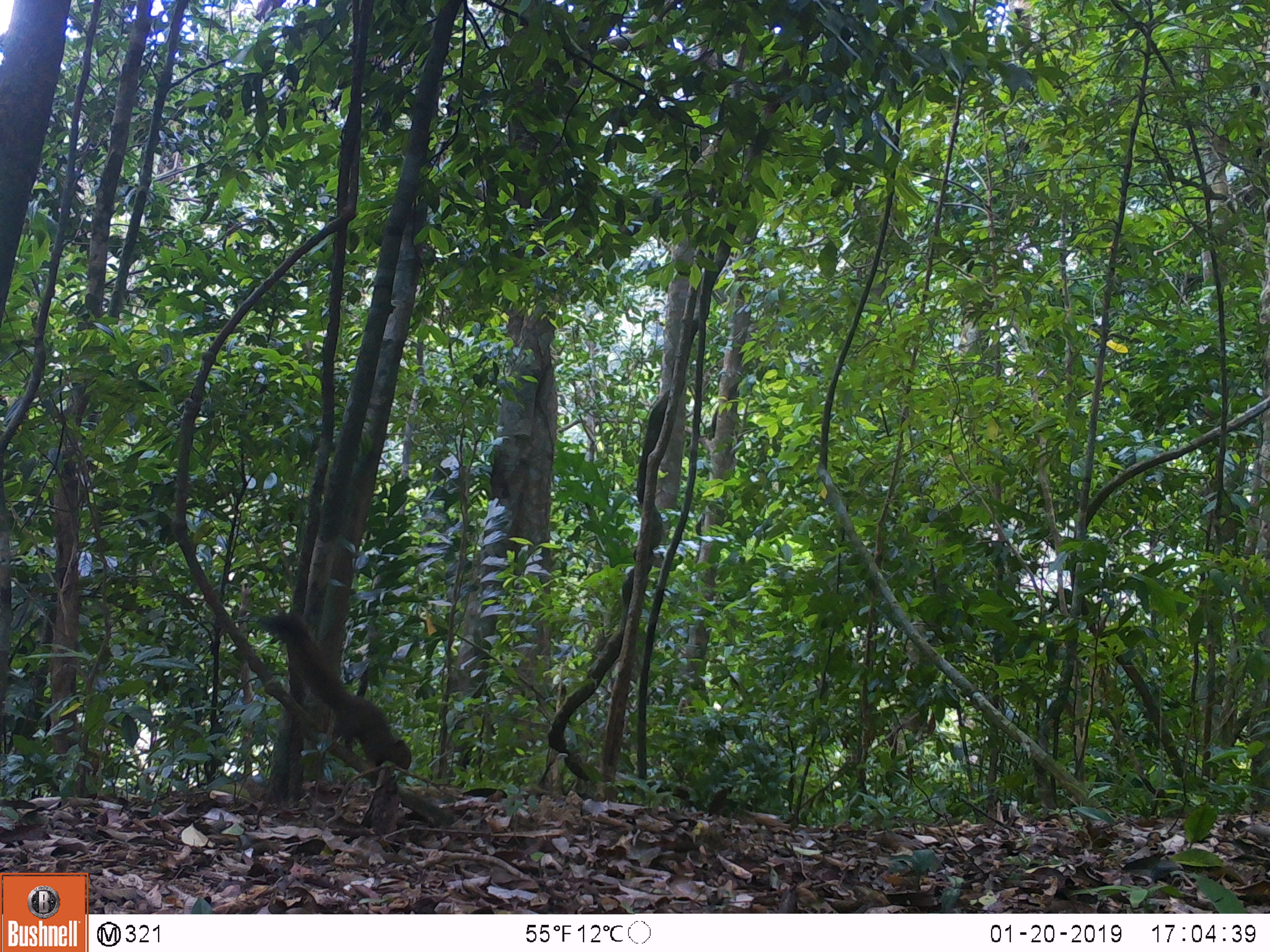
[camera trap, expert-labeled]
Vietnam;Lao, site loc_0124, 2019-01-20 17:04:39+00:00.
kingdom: Animalia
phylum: Chordata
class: Mammalia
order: Rodentia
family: Sciuridae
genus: Callosciurus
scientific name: Callosciurus erythraeus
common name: pallas's squirrel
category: pallass squirrel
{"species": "pallass squirrel (pallas's squirrel) (Callosciurus erythraeus)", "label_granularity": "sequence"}